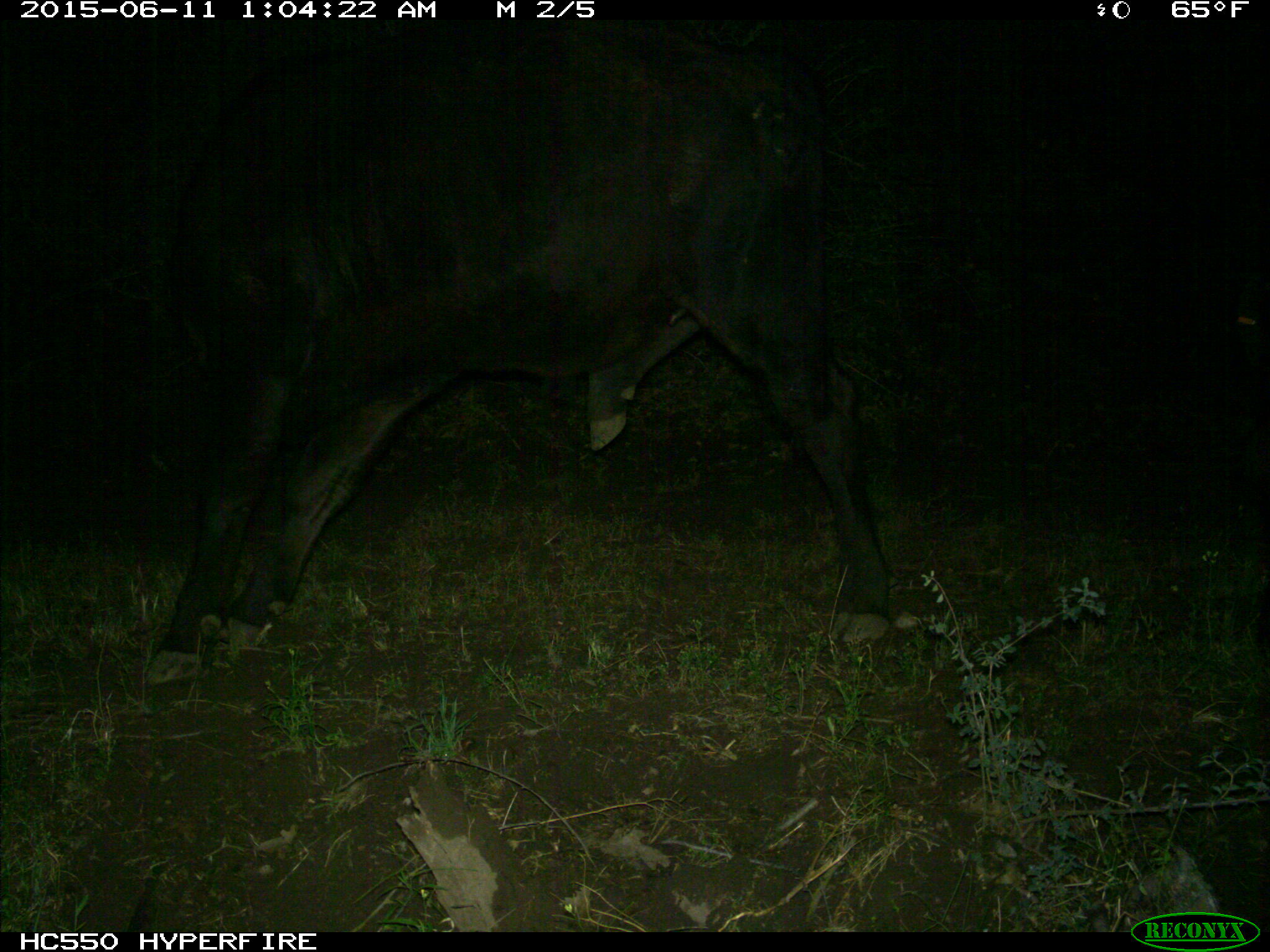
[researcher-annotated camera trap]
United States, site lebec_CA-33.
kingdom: Animalia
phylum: Chordata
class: Mammalia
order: Artiodactyla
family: Bovidae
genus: Bos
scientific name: Bos taurus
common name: domestic cow